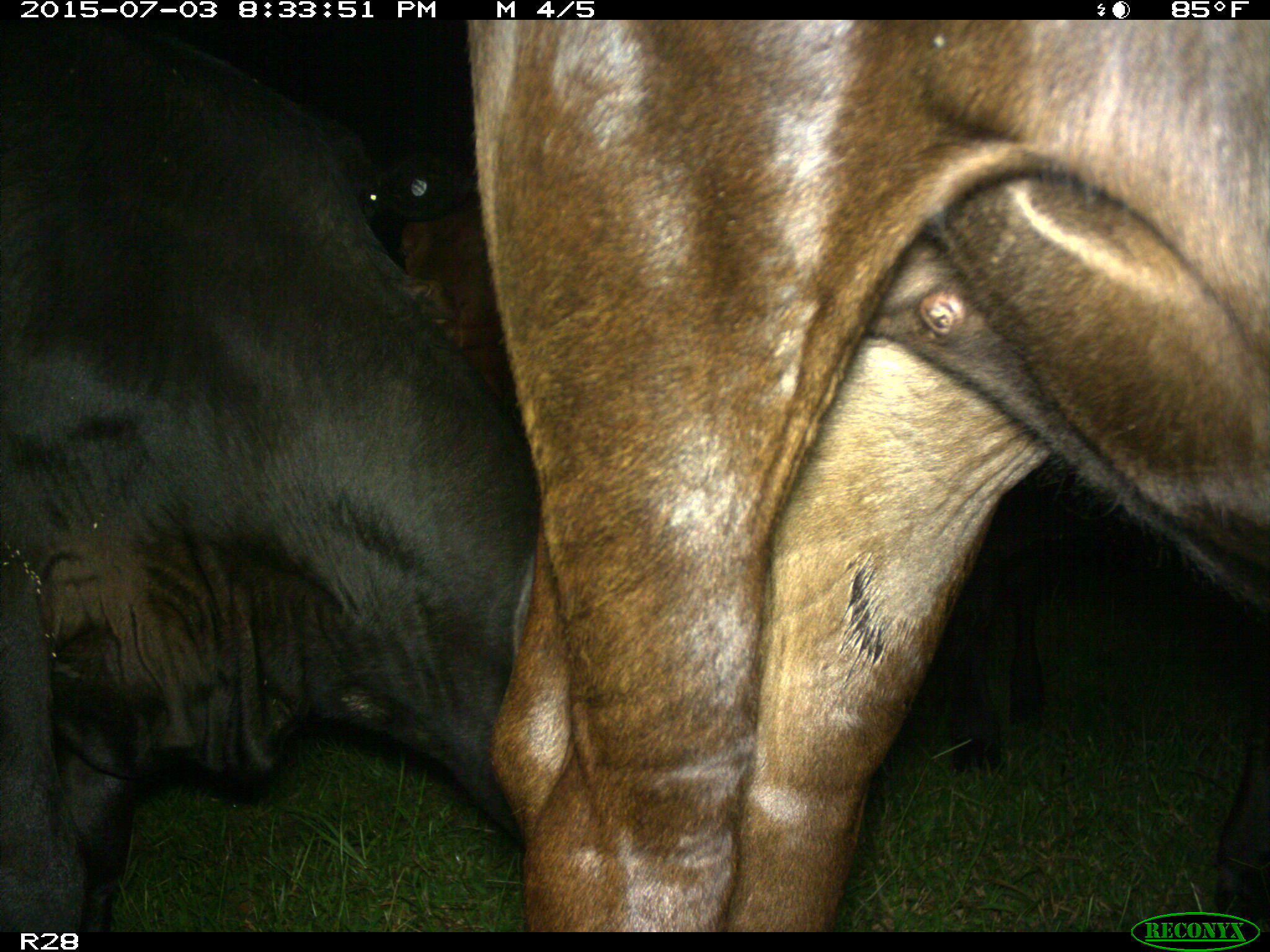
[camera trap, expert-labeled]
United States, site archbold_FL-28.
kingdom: Animalia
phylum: Chordata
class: Mammalia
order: Artiodactyla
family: Bovidae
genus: Bos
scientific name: Bos taurus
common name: domestic cow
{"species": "Bos taurus (domestic cow)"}